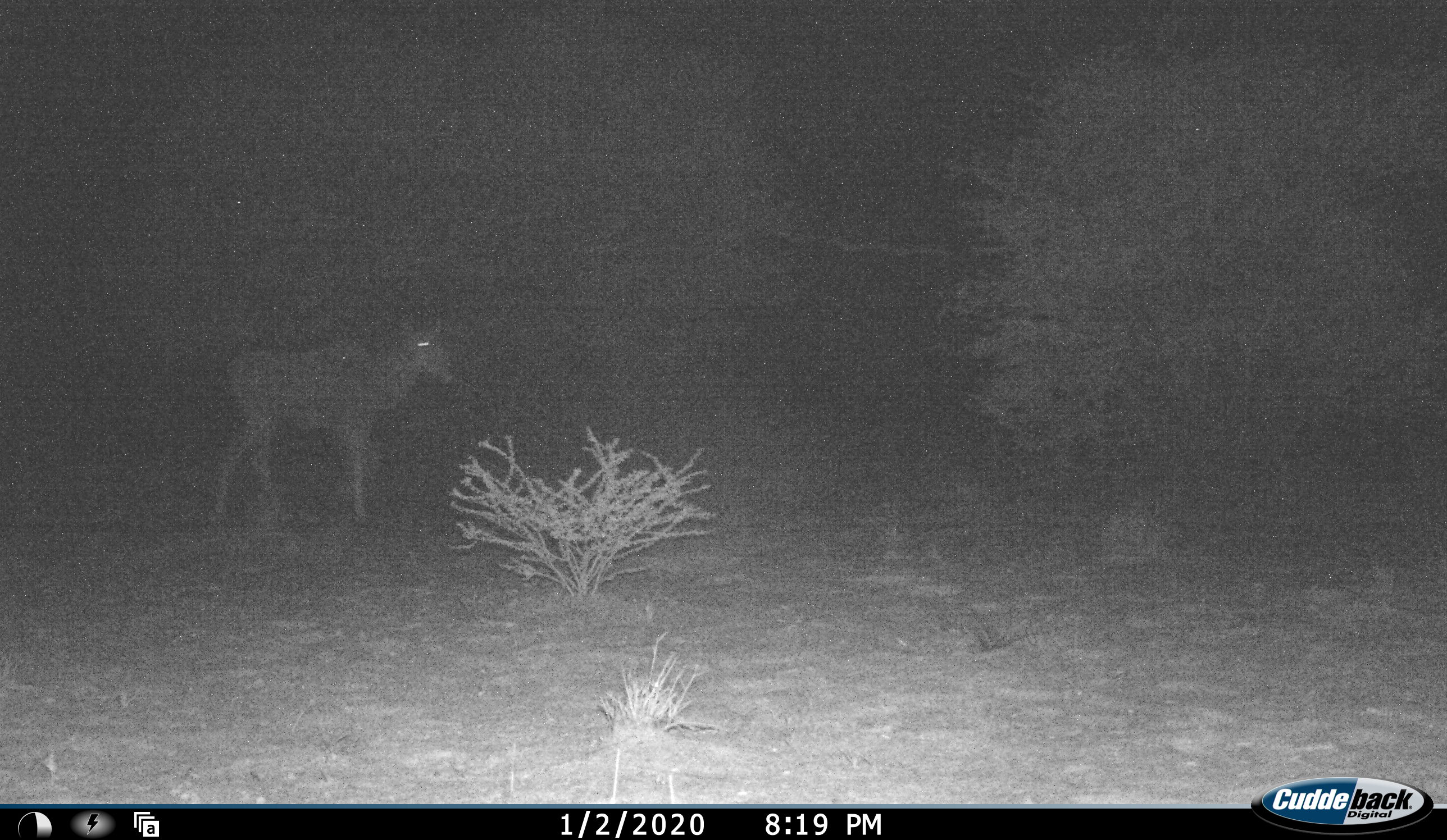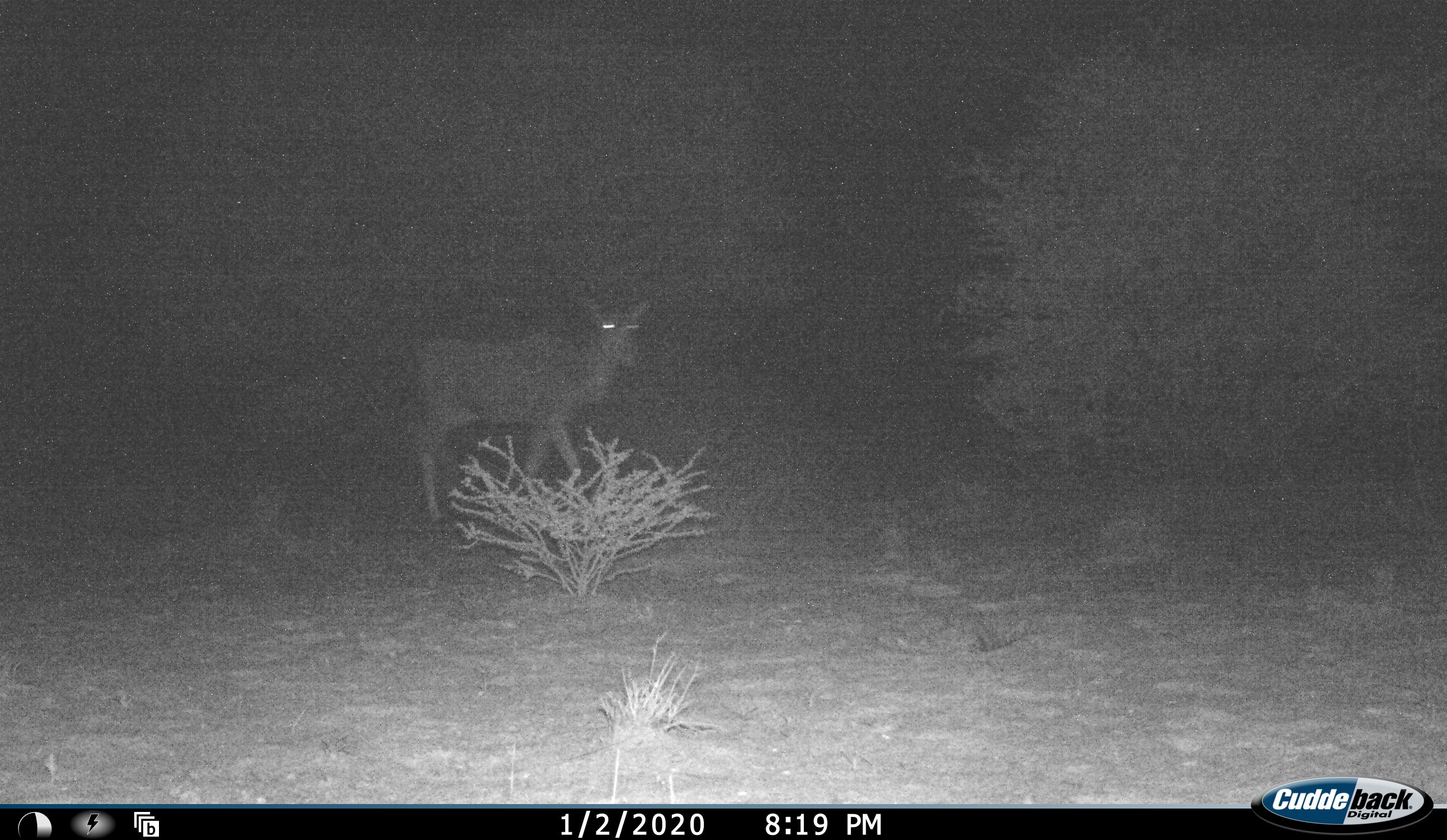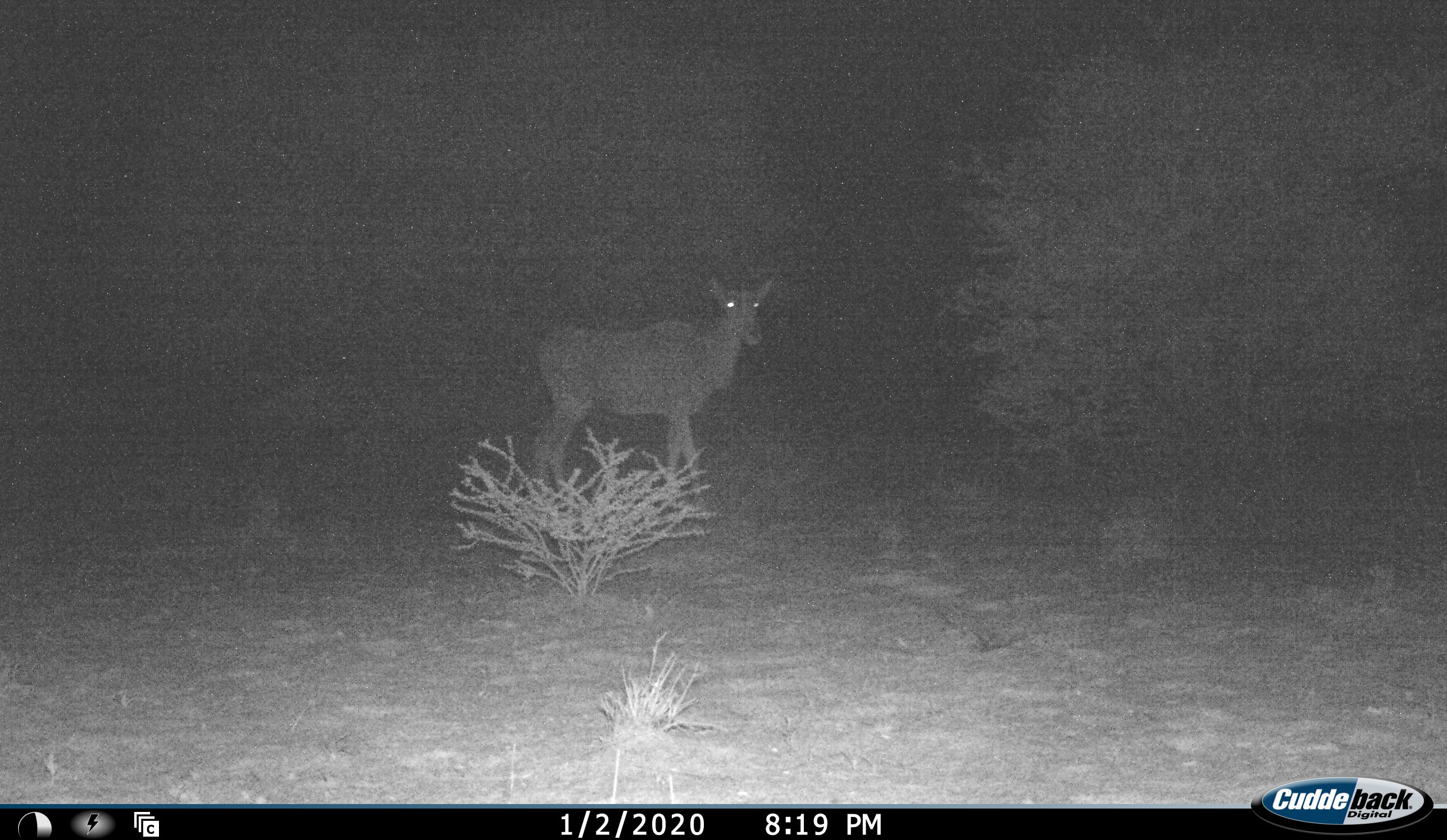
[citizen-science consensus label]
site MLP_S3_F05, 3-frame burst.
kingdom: Animalia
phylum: Chordata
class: Mammalia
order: Artiodactyla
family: Bovidae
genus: Tragelaphus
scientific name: Tragelaphus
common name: kudu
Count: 1.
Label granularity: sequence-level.